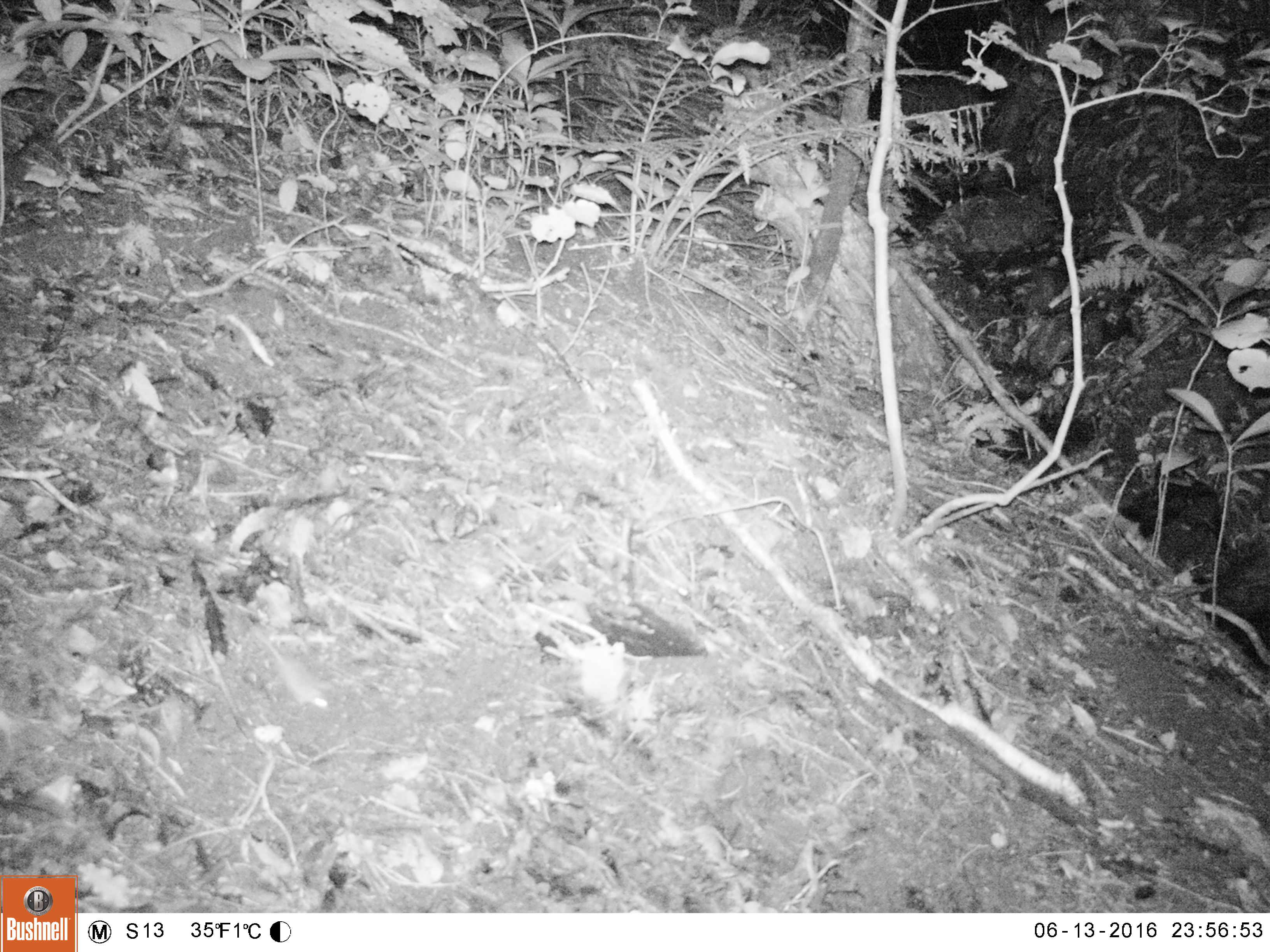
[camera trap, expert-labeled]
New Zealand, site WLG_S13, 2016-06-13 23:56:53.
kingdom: Animalia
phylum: Chordata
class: Mammalia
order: Rodentia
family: Muridae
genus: Mus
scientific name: Mus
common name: mouse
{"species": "mouse (Mus)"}